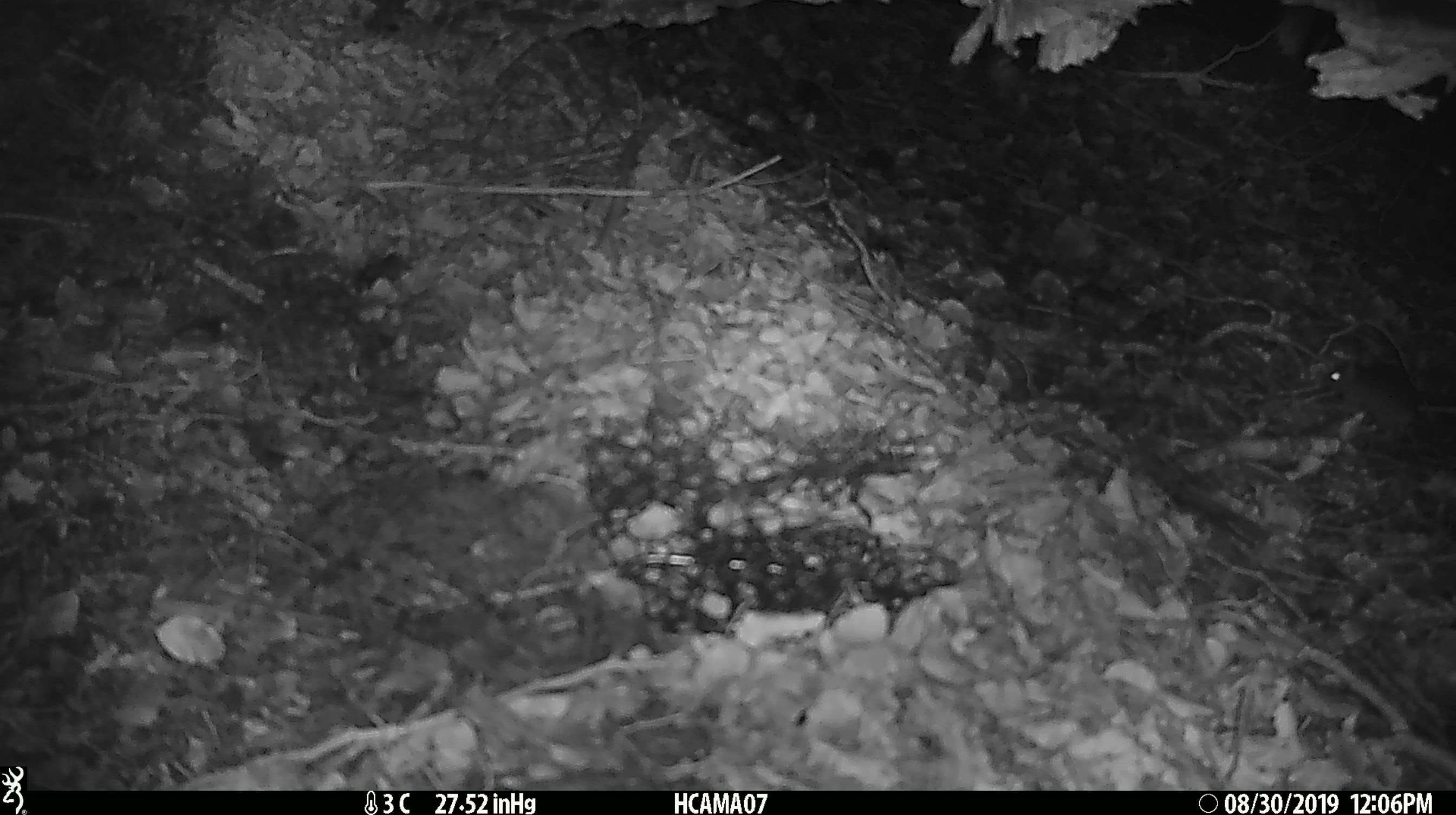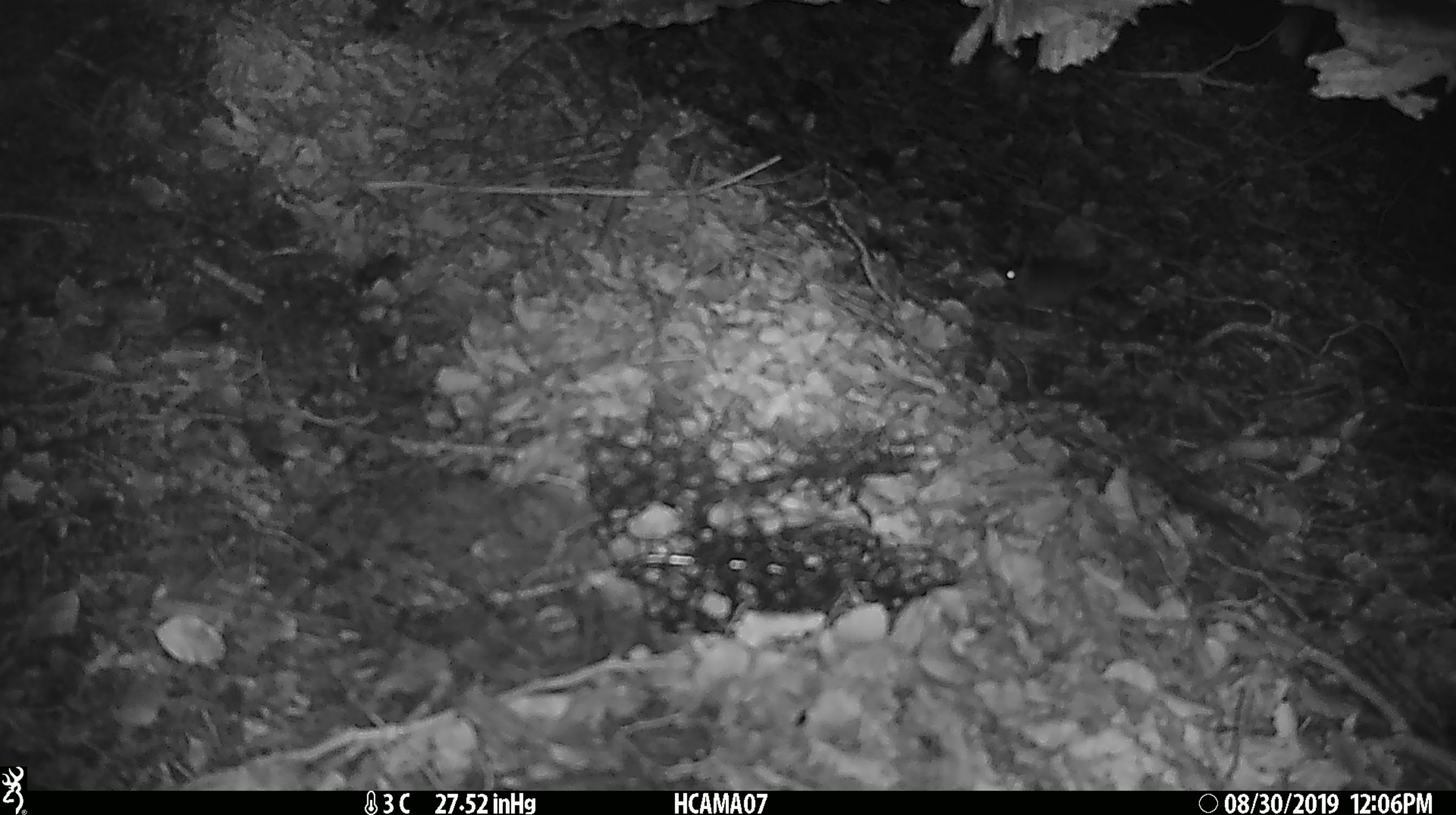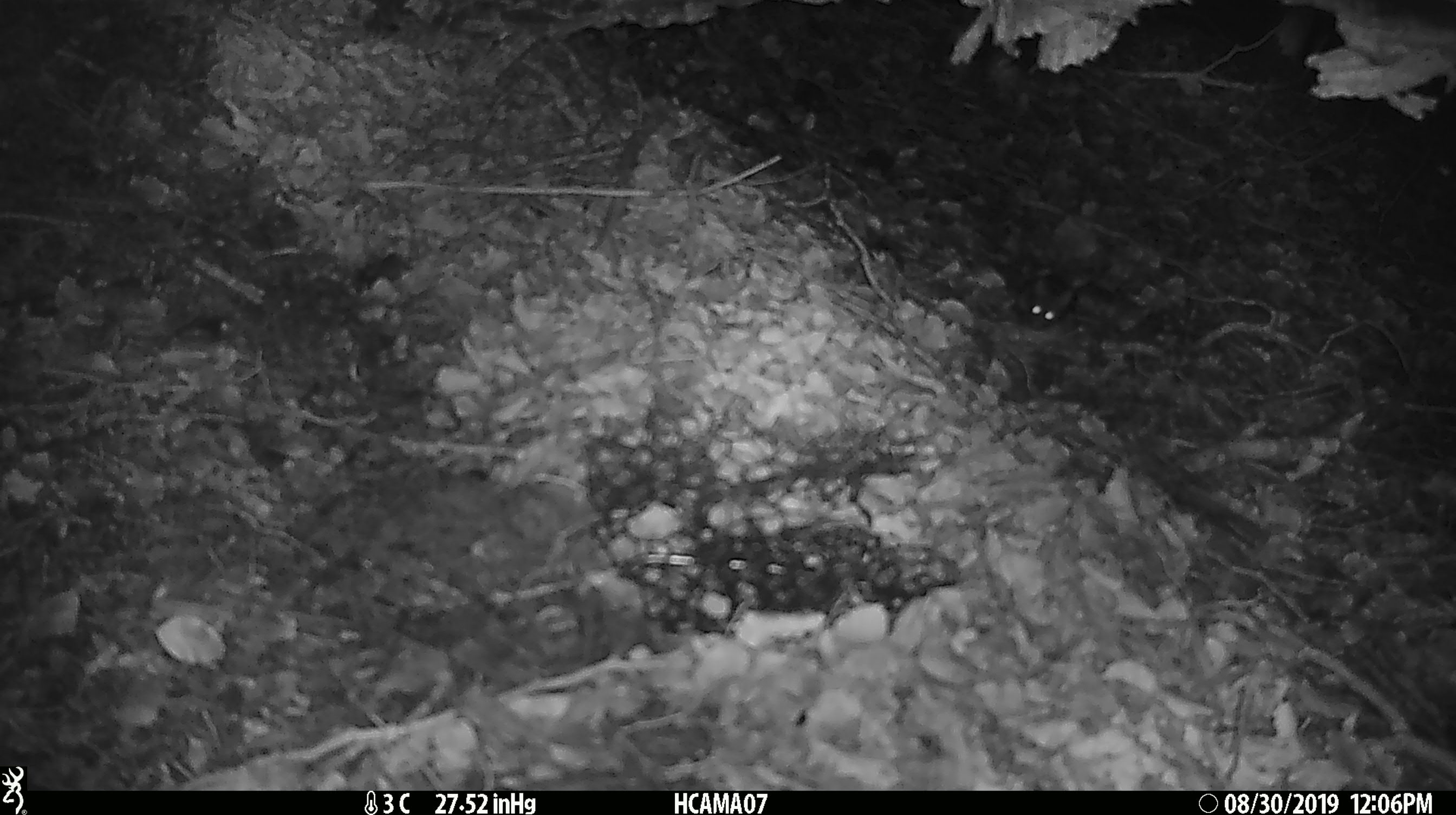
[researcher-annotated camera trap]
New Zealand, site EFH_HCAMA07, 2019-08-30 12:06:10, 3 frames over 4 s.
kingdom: Animalia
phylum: Chordata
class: Mammalia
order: Rodentia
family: Muridae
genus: Mus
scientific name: Mus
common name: mouse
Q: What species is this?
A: Mouse (Mus).